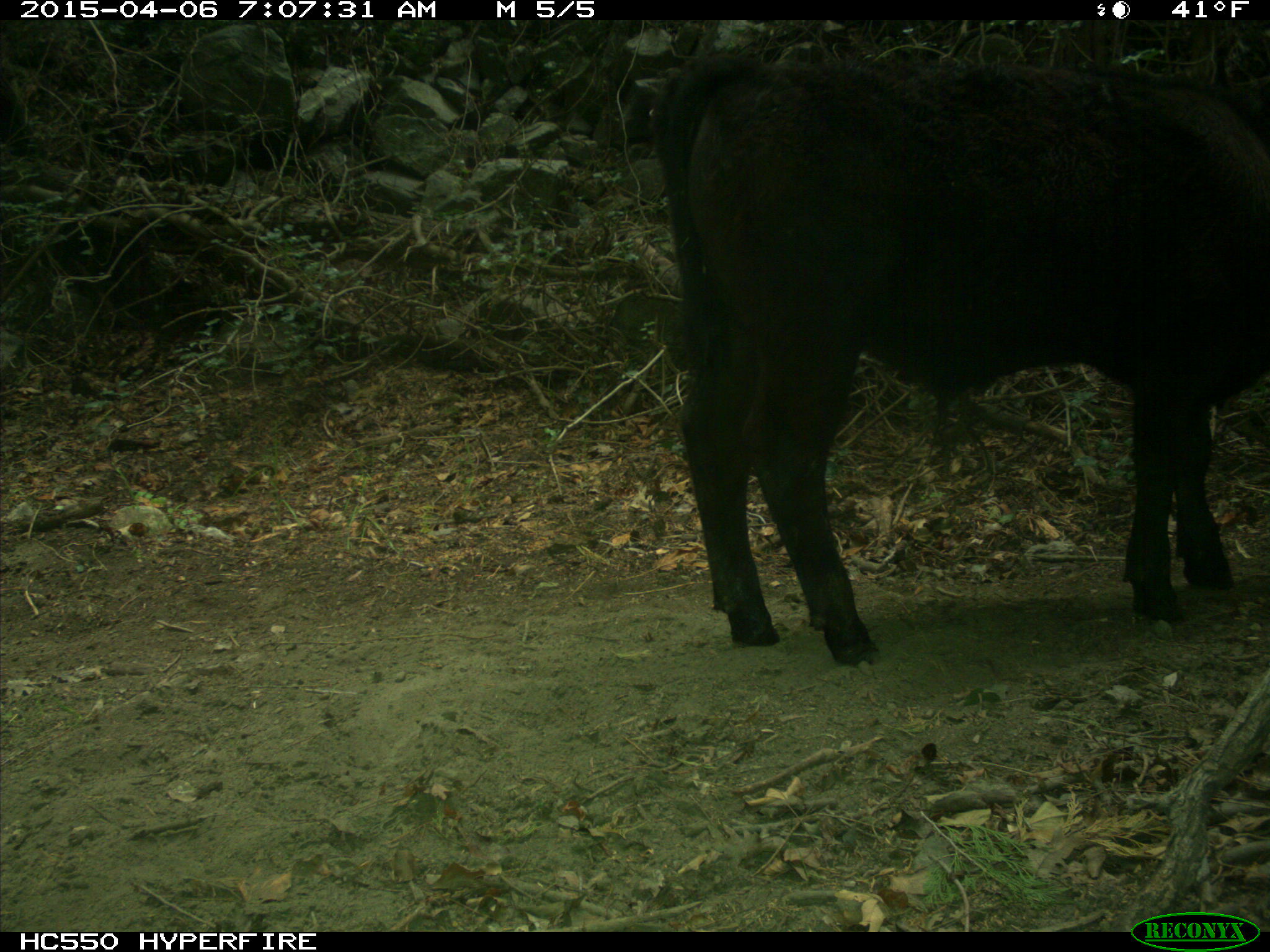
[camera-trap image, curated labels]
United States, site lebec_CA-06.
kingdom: Animalia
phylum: Chordata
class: Mammalia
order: Artiodactyla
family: Bovidae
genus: Bos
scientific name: Bos taurus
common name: domestic cow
Bos taurus (domestic cow).